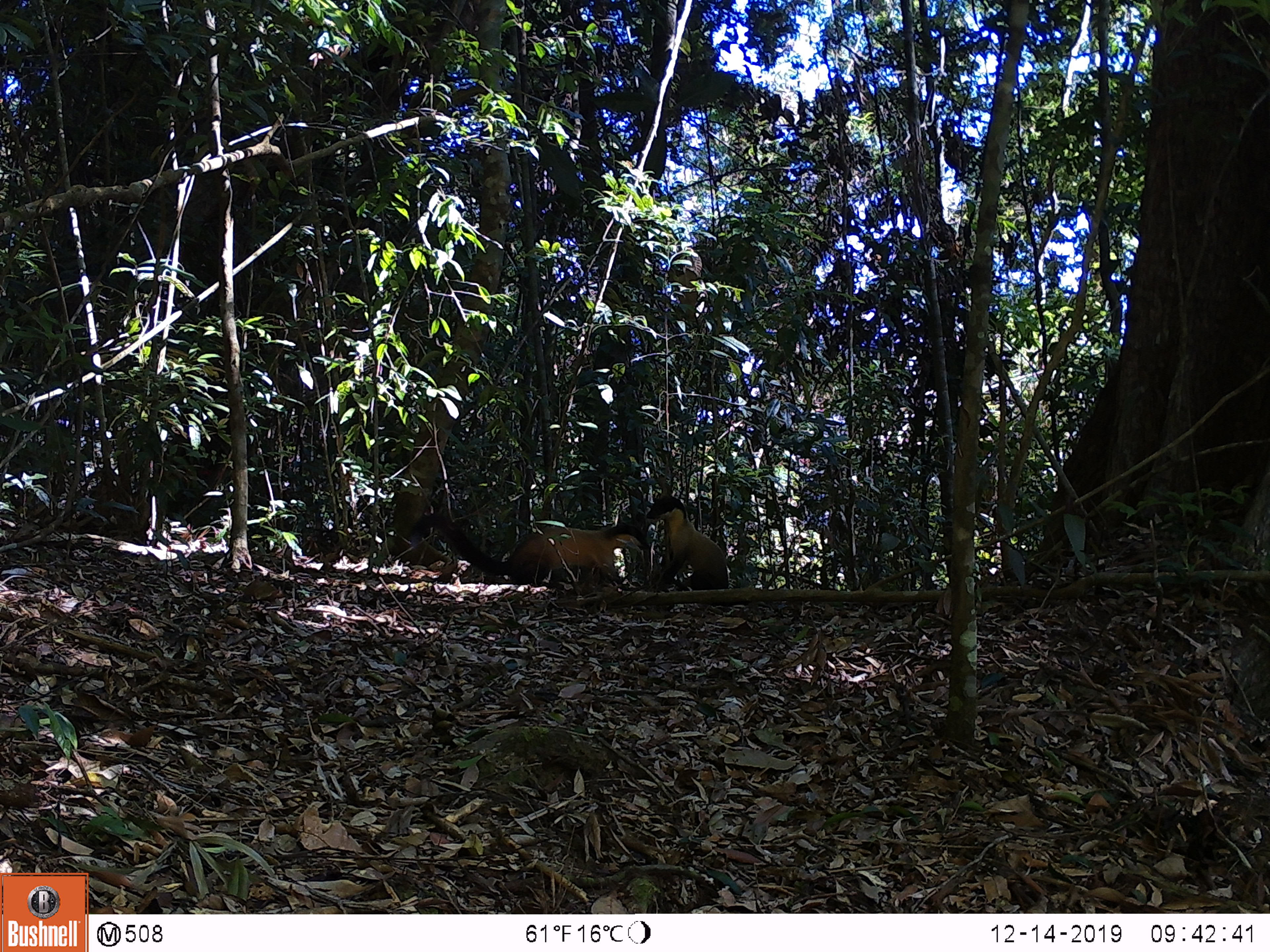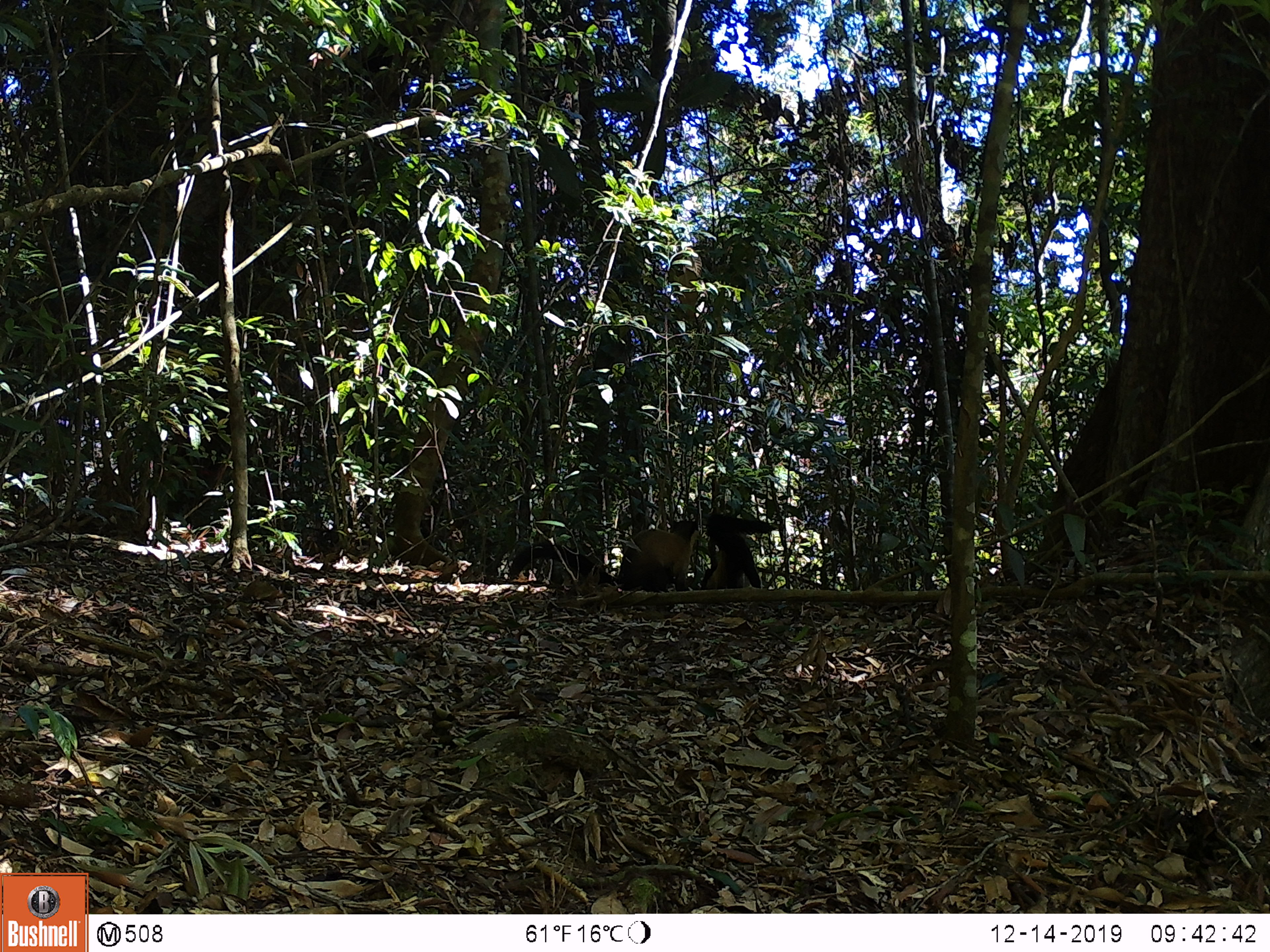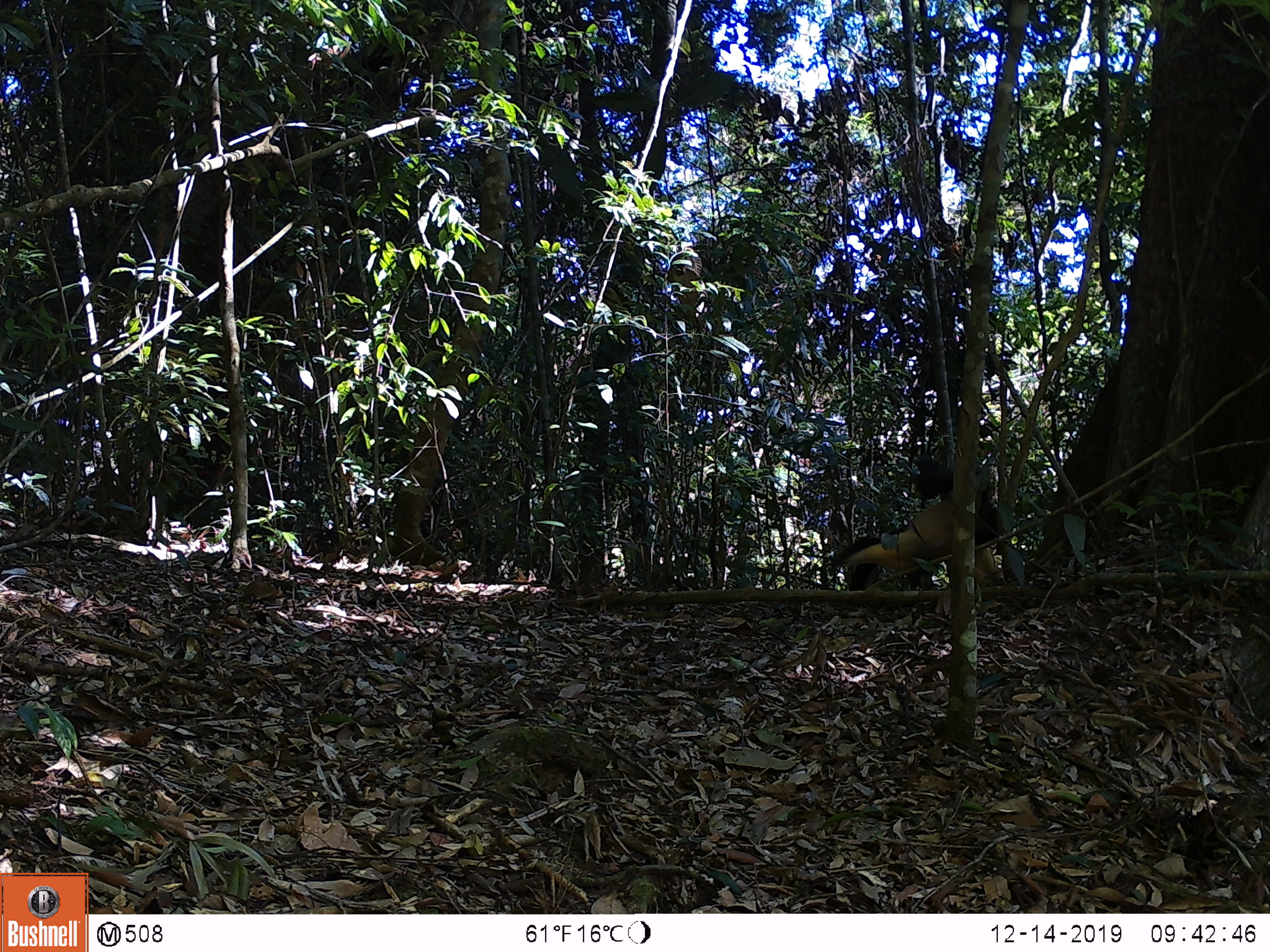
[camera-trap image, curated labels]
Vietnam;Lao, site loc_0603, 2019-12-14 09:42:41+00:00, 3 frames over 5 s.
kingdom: Animalia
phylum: Chordata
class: Mammalia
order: Carnivora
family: Mustelidae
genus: Martes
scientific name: Martes flavigula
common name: yellow-throated marten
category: yellow throated marten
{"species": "yellow throated marten (yellow-throated marten) (Martes flavigula)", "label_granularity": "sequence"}